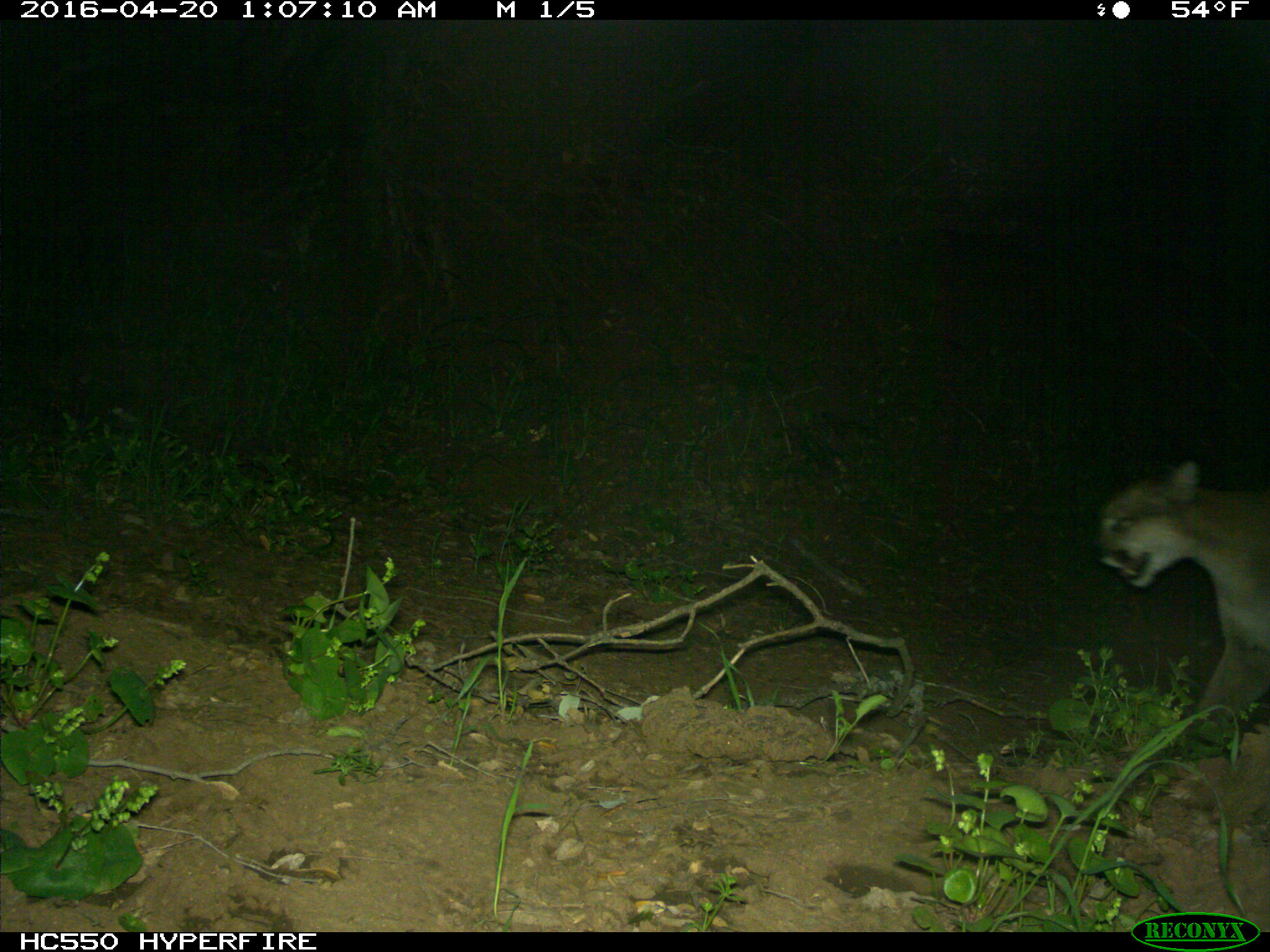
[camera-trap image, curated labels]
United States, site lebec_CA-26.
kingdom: Animalia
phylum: Chordata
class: Mammalia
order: Carnivora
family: Felidae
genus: Puma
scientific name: Puma concolor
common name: mountain lion